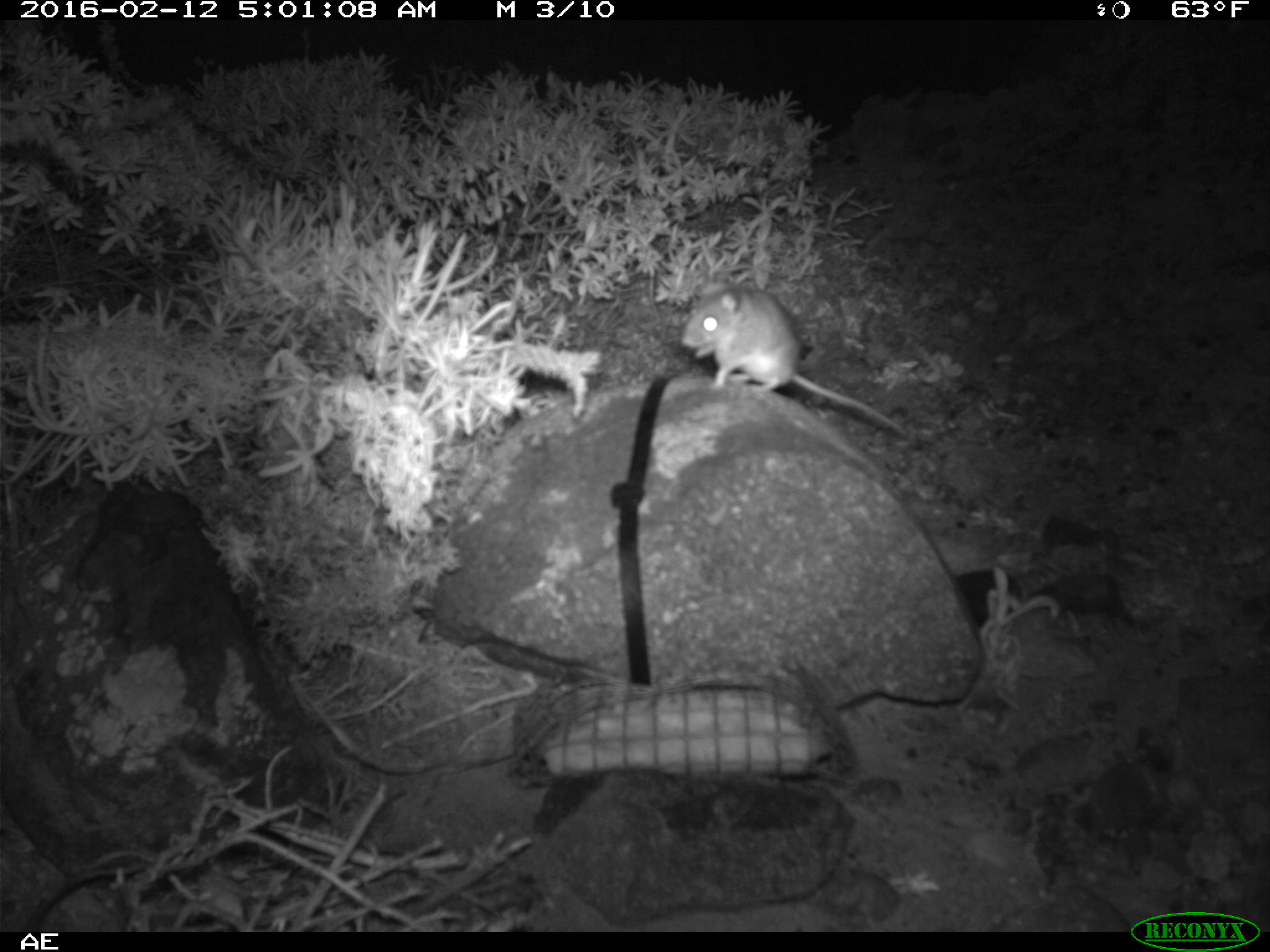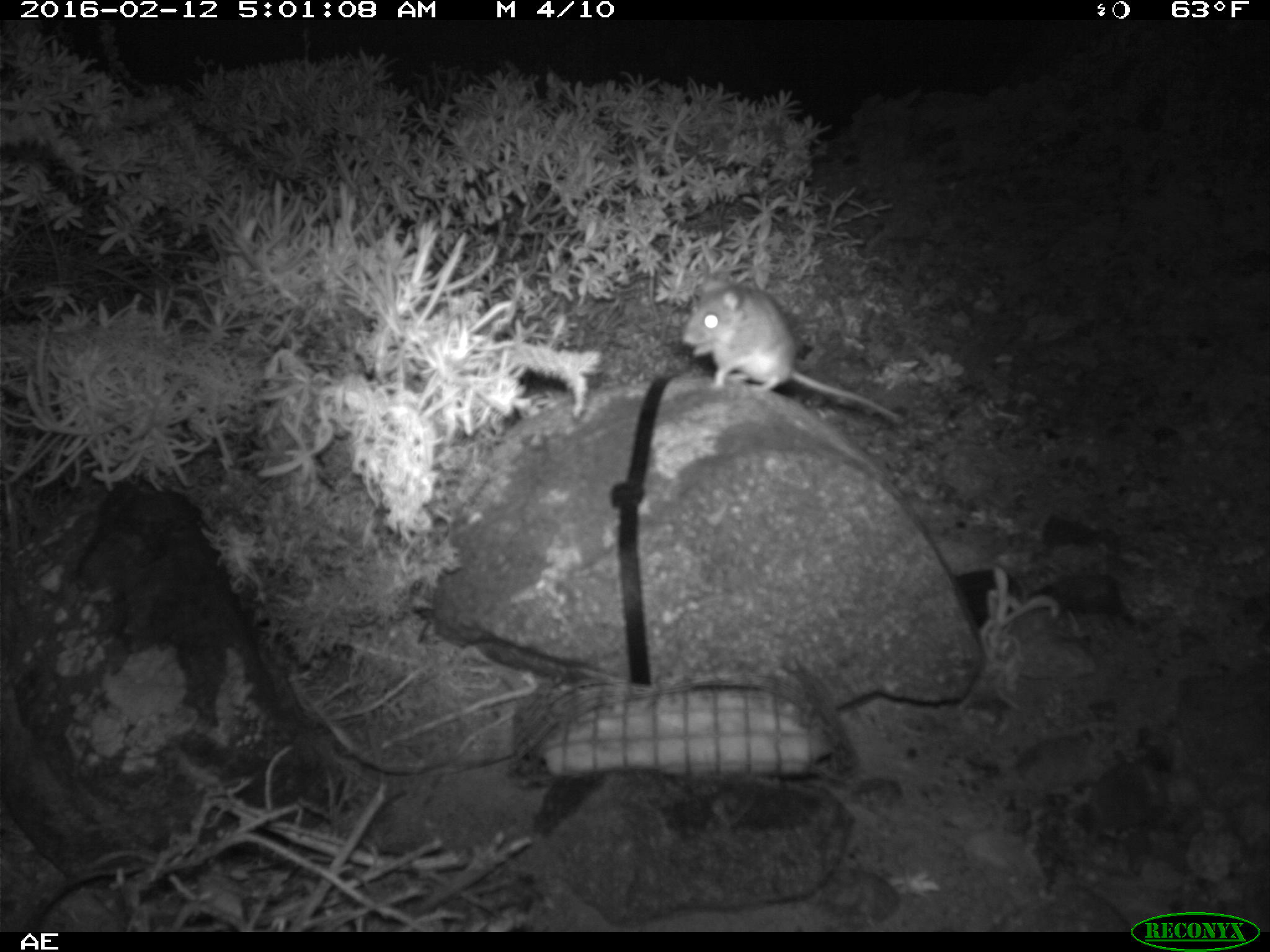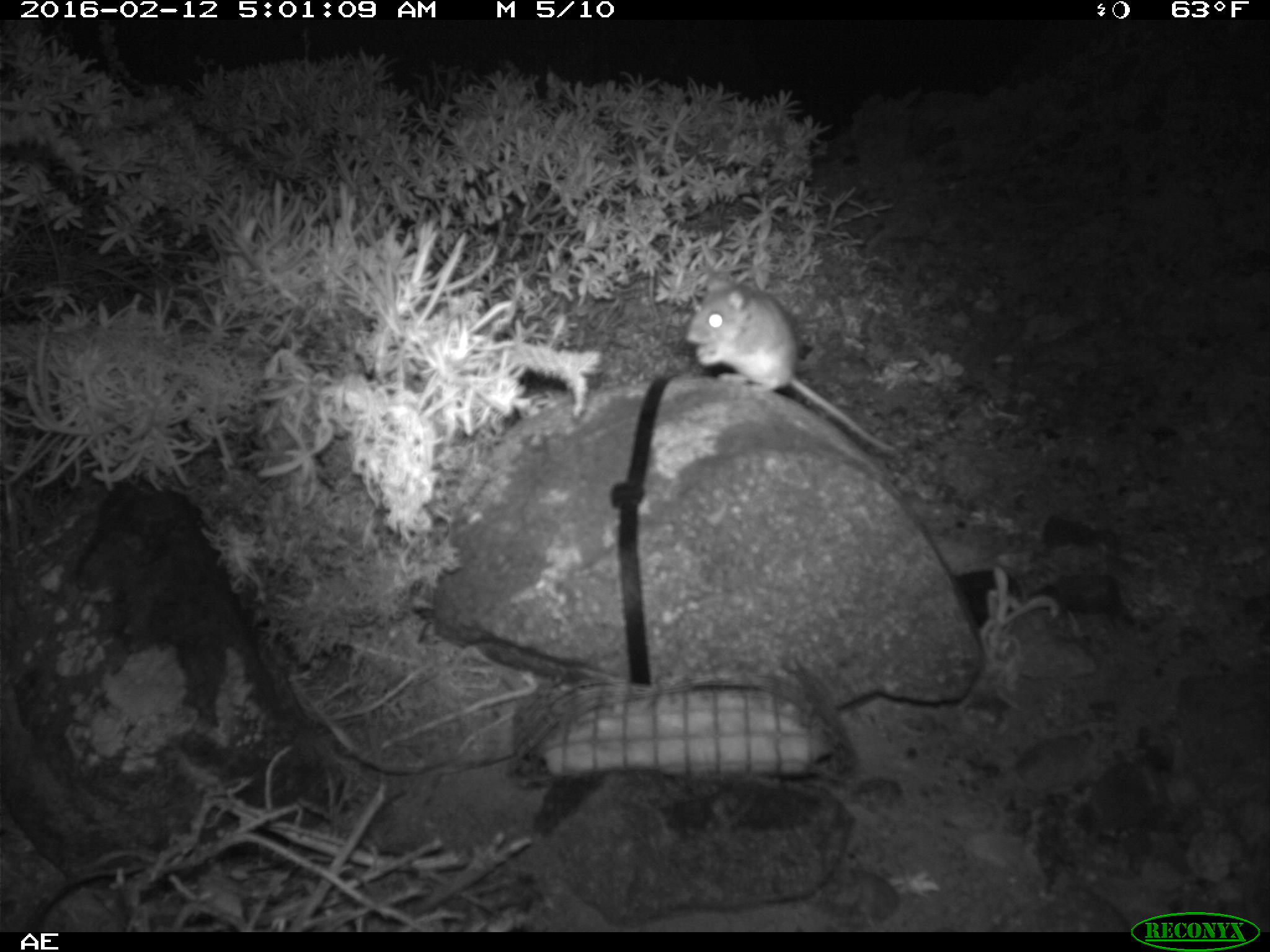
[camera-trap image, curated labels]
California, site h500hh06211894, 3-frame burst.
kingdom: Animalia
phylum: Chordata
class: Mammalia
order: Rodentia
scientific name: Rodentia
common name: rodent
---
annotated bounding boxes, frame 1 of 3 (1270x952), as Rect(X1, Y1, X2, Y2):
rodent: Rect(681, 281, 906, 434)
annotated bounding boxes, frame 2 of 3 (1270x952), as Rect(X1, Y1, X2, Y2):
rodent: Rect(683, 273, 900, 418)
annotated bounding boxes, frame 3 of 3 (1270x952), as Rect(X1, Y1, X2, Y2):
rodent: Rect(683, 270, 901, 455)